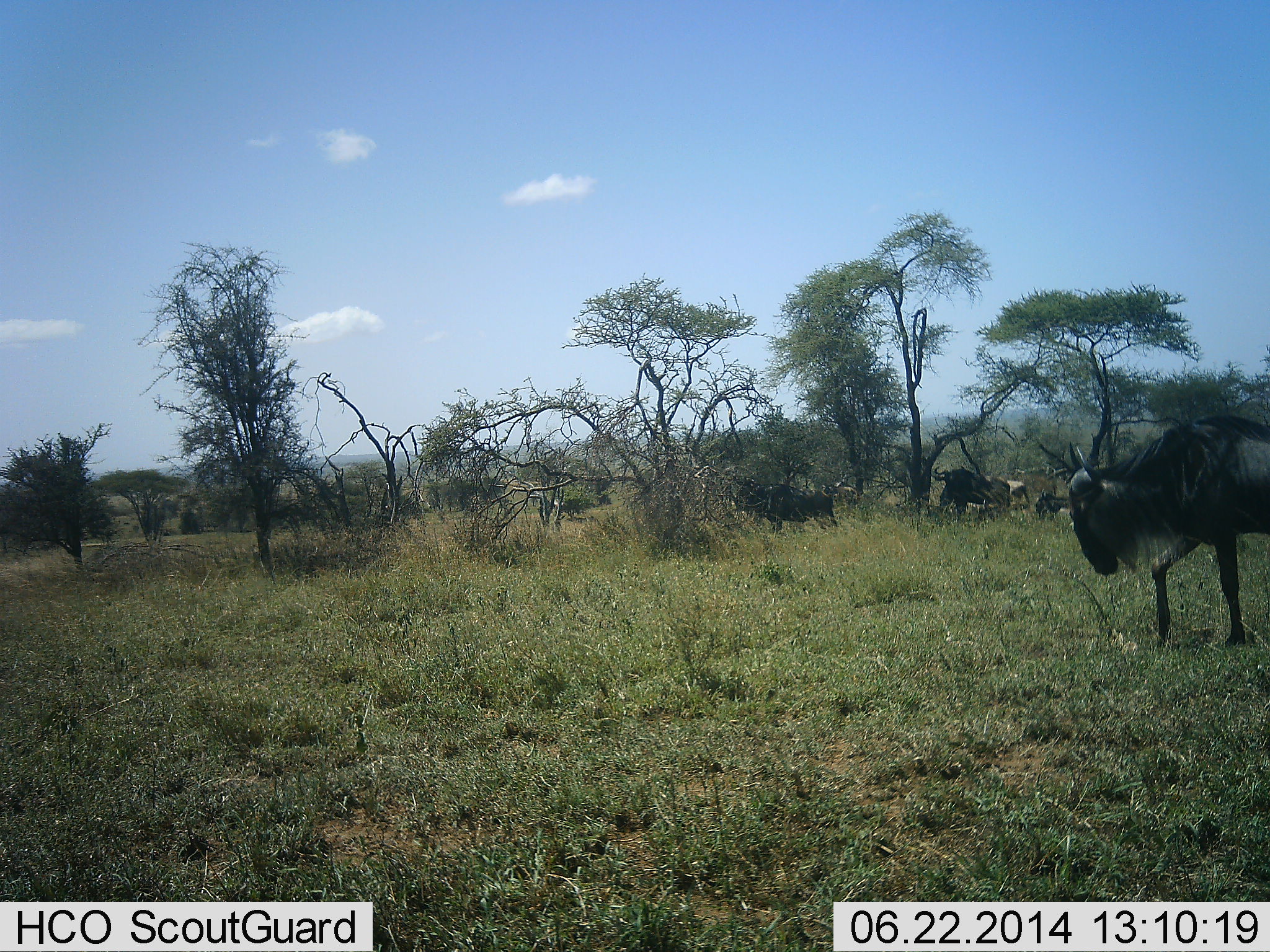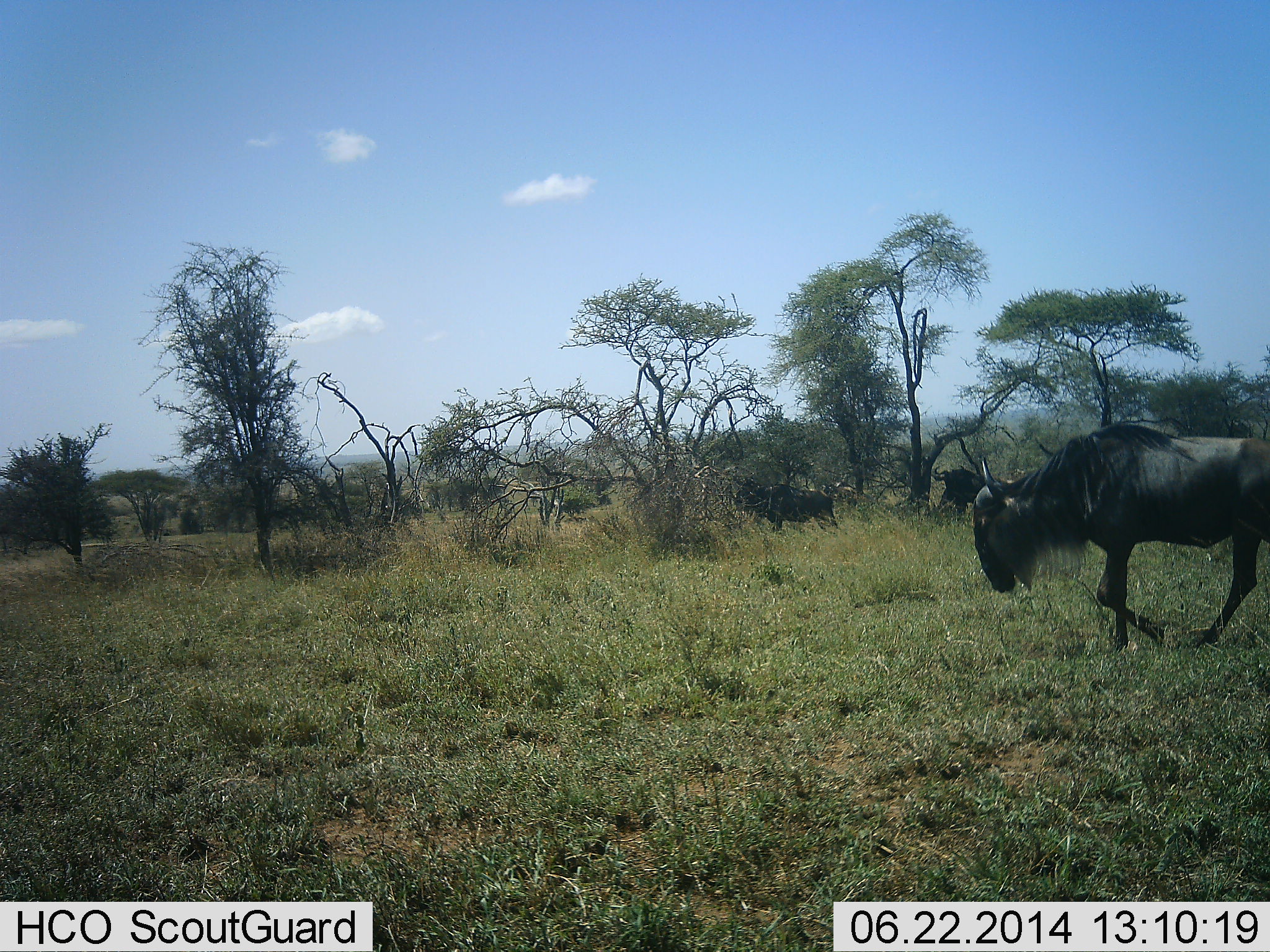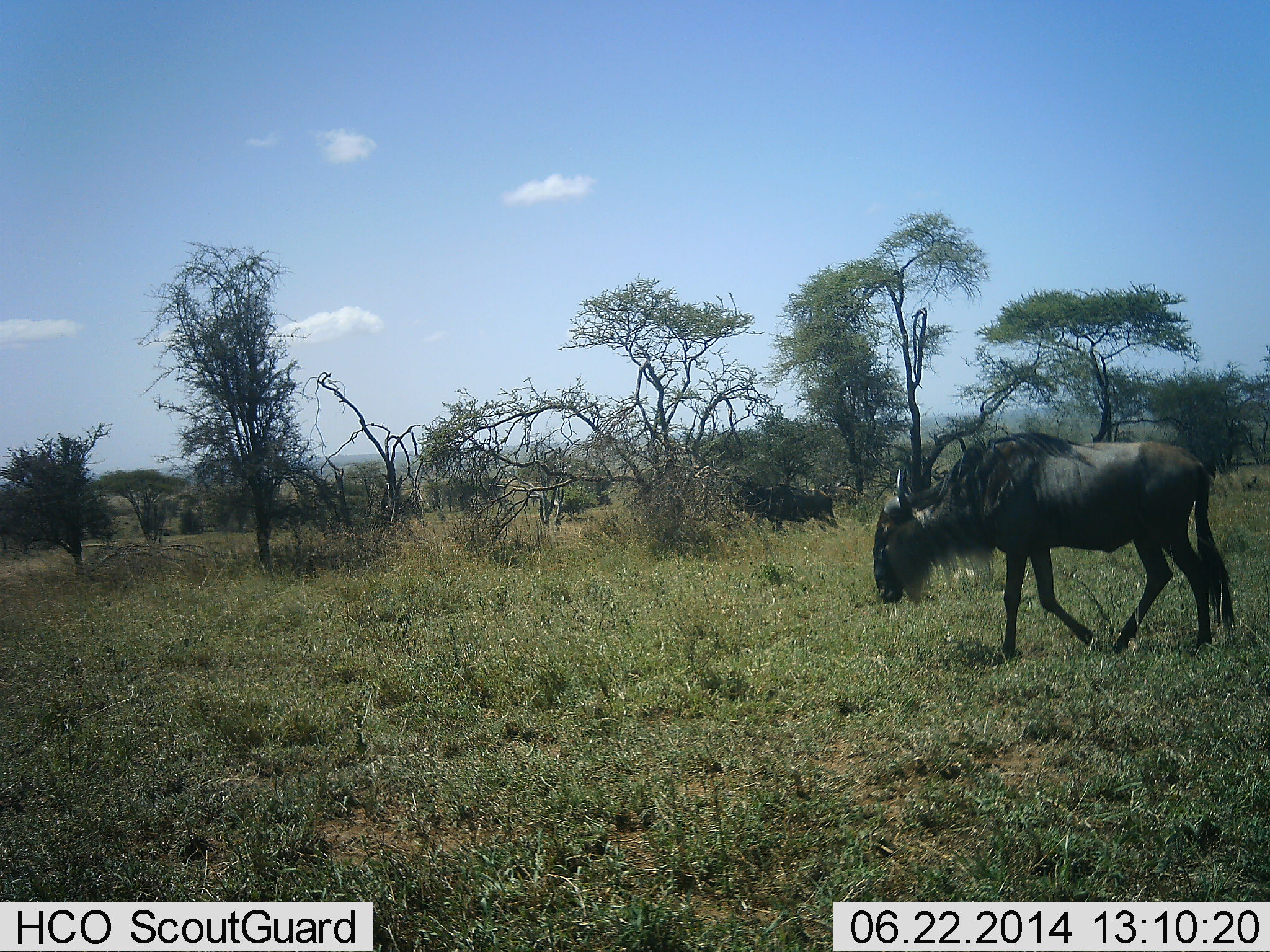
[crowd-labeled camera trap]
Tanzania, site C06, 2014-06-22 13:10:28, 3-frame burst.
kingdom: Animalia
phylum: Chordata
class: Mammalia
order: Artiodactyla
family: Bovidae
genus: Connochaetes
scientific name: Connochaetes taurinus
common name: blue wildebeest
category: wildebeest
Wildebeest (blue wildebeest) (Connochaetes taurinus), count 4. Behavior (volunteer vote fractions): standing 50%, resting 40%, moving 90%, interacting 0%. Young present (vote fraction): 10%. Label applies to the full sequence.